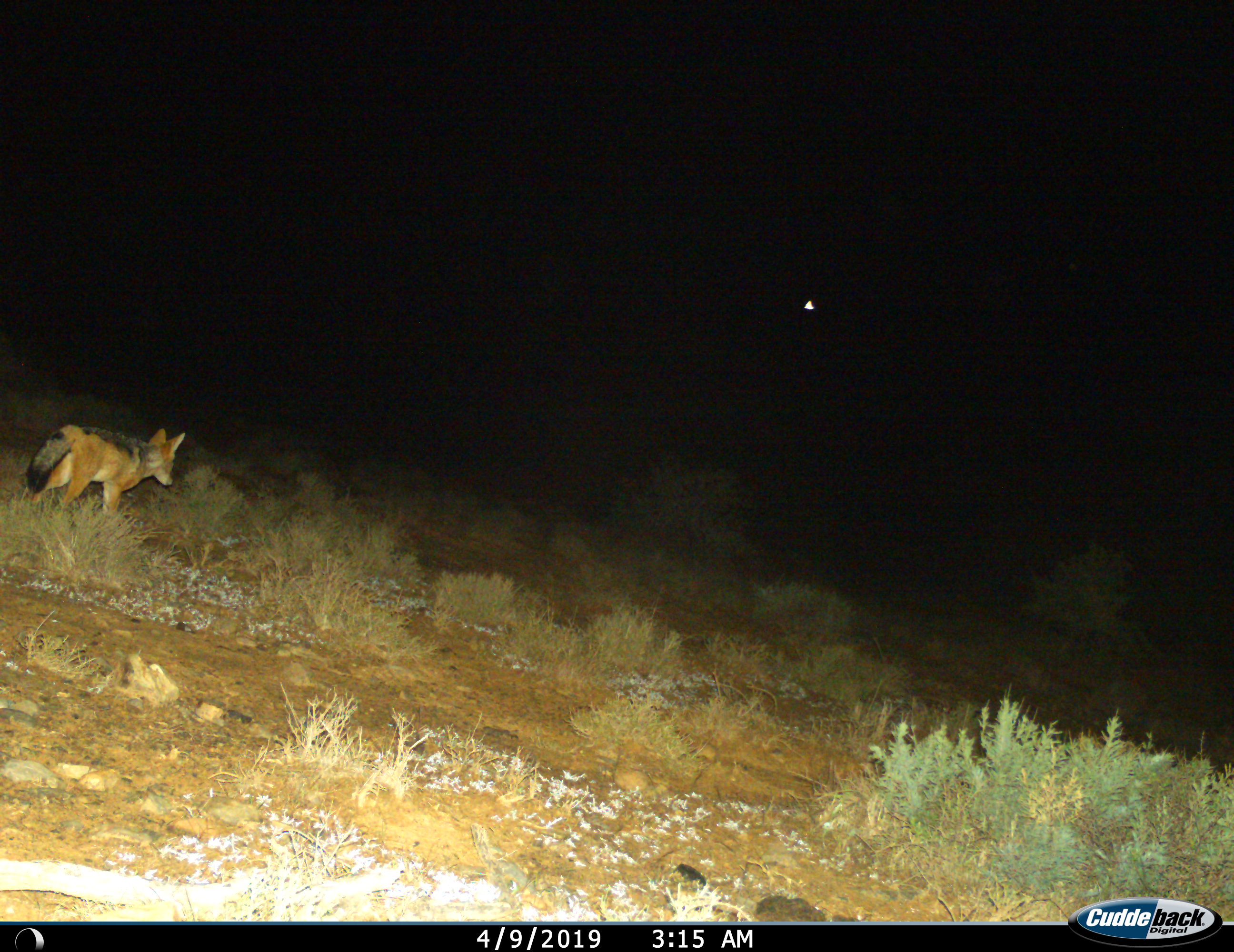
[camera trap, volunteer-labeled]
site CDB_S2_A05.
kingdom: Animalia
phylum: Chordata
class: Mammalia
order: Carnivora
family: Canidae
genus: Lupulella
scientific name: Lupulella mesomelas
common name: black-backed jackal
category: jackalblackbacked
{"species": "jackalblackbacked (black-backed jackal) (Lupulella mesomelas)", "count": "1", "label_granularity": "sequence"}